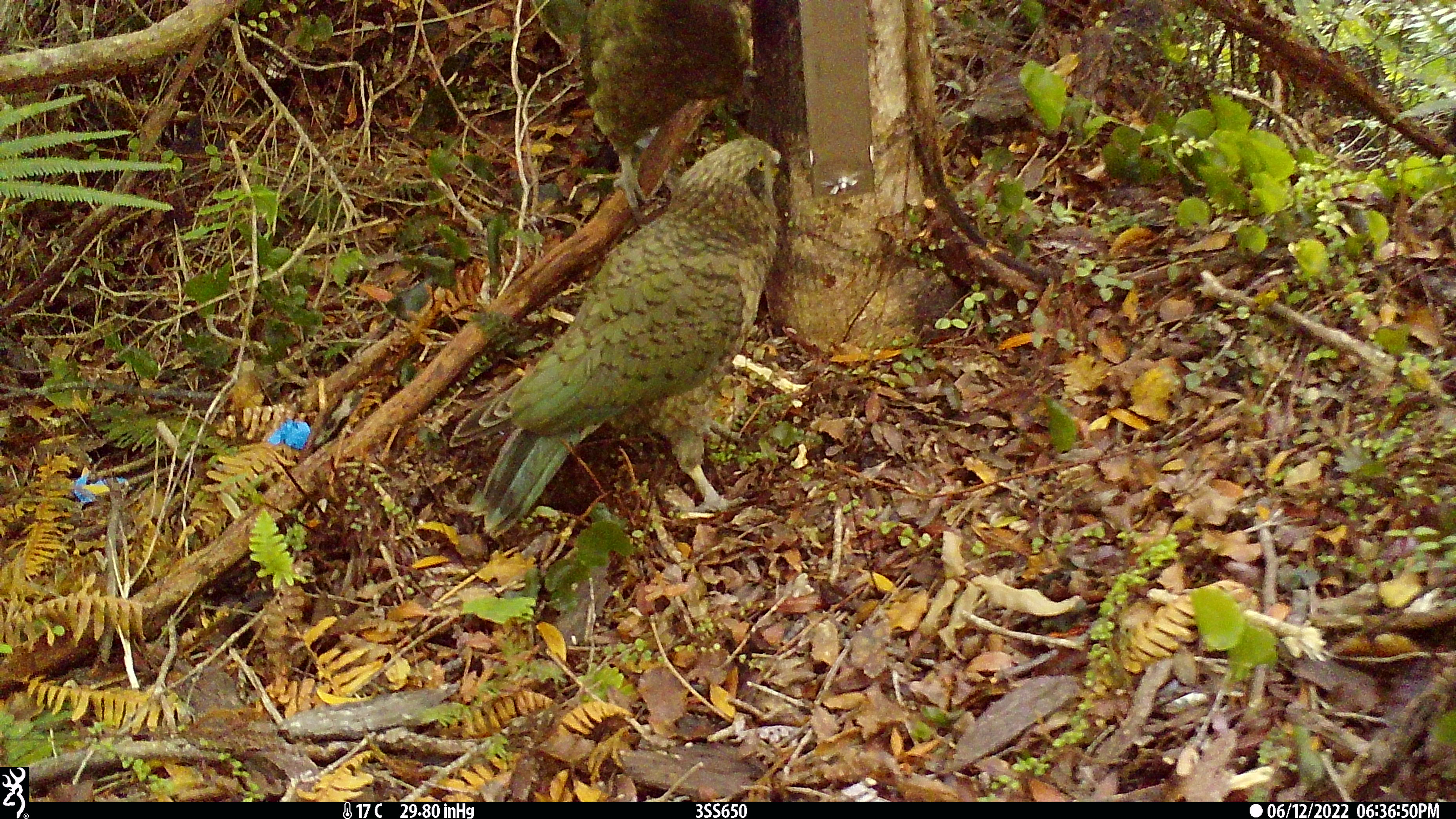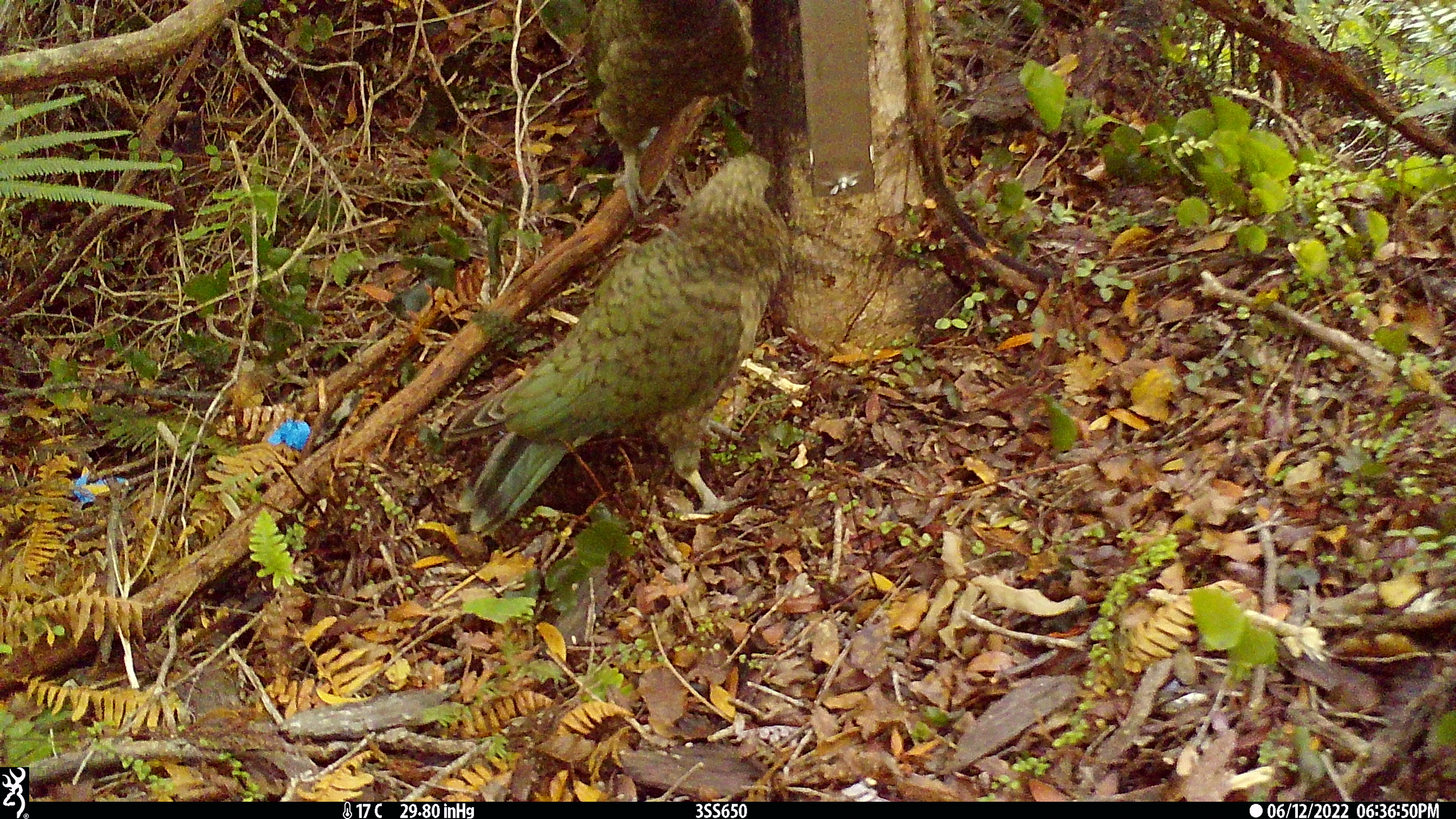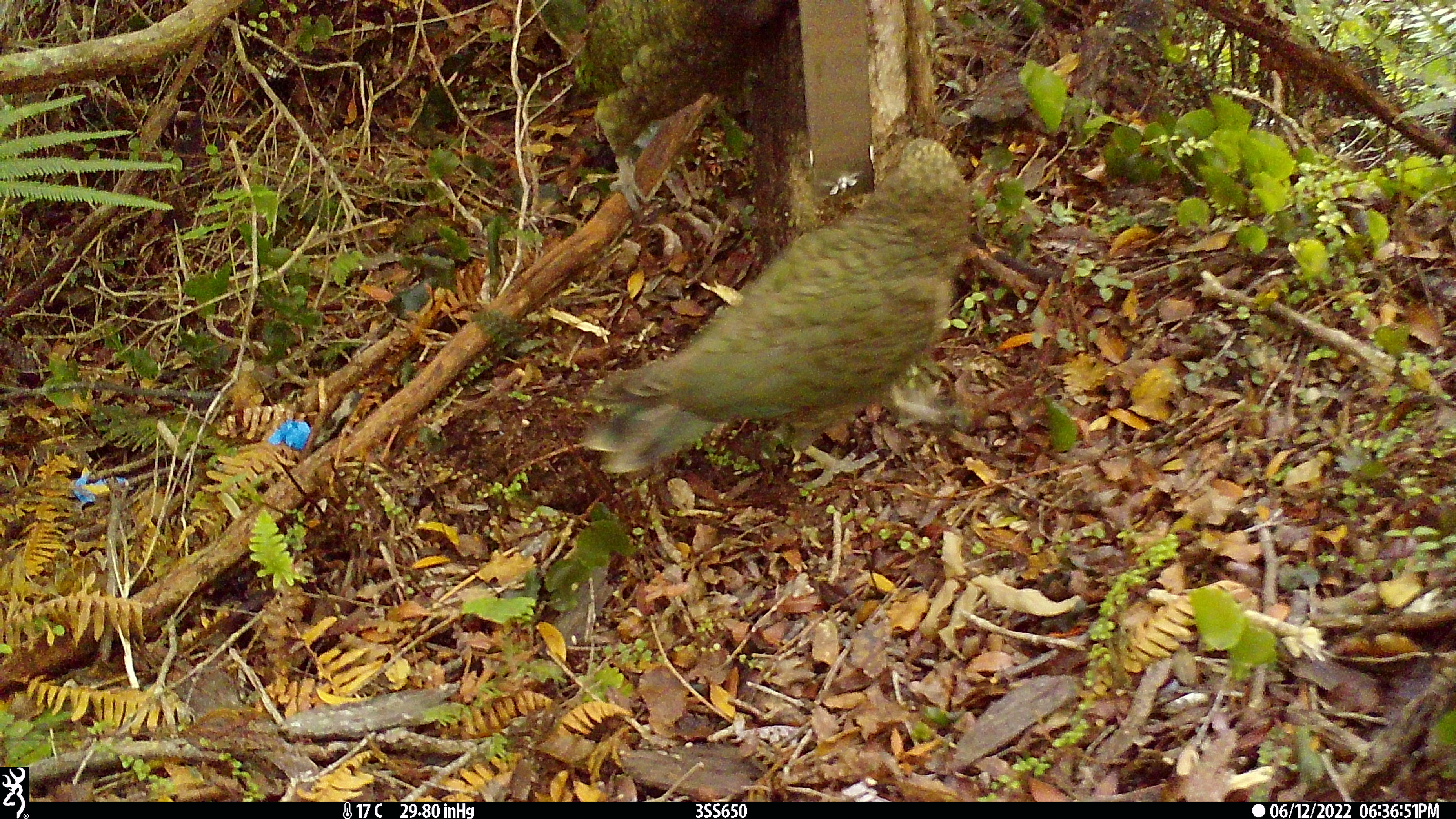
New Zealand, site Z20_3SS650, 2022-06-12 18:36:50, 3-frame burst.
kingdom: Animalia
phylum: Chordata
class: Aves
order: Psittaciformes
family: Strigopidae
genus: Nestor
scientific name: Nestor notabilis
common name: kea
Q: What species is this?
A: Kea (Nestor notabilis).